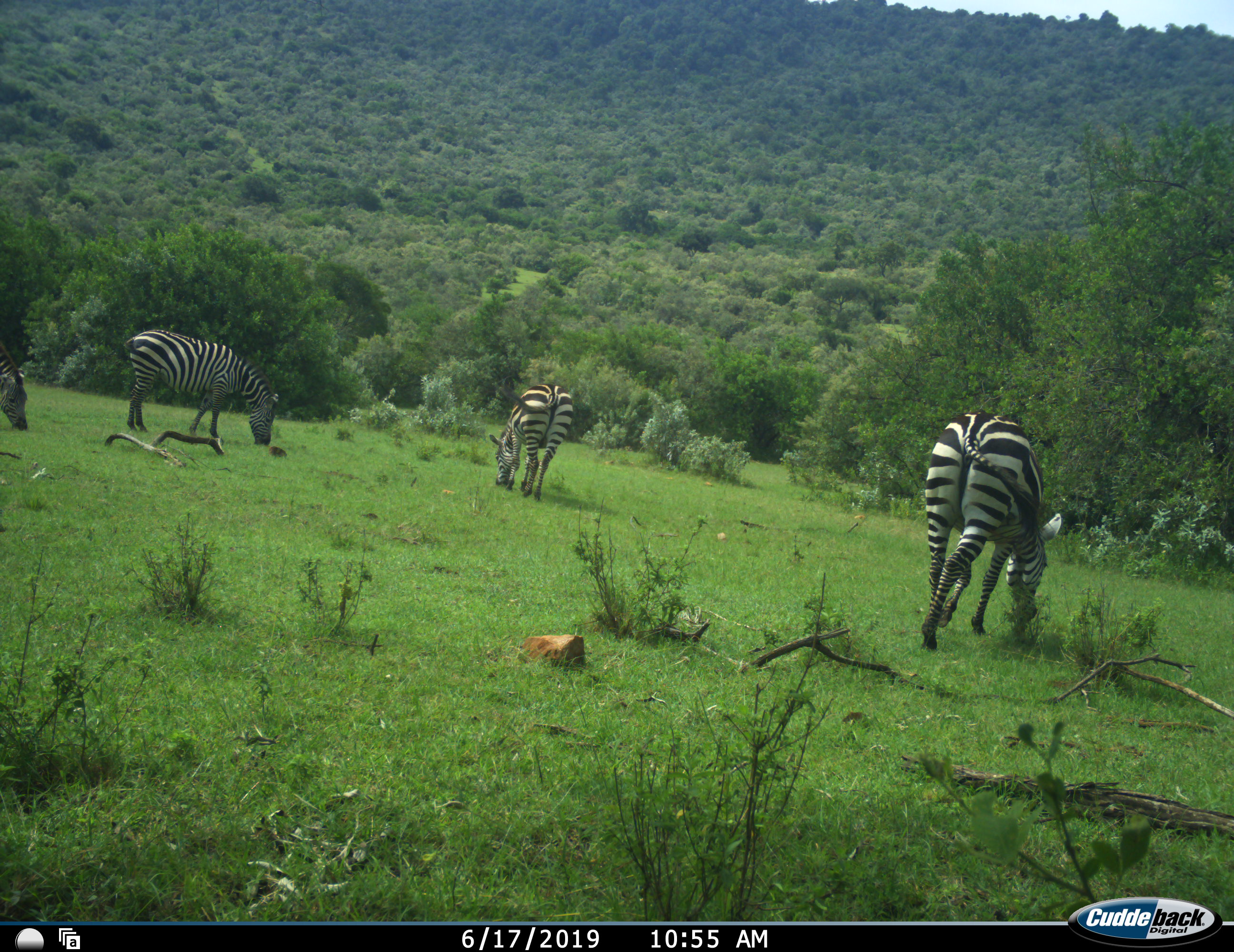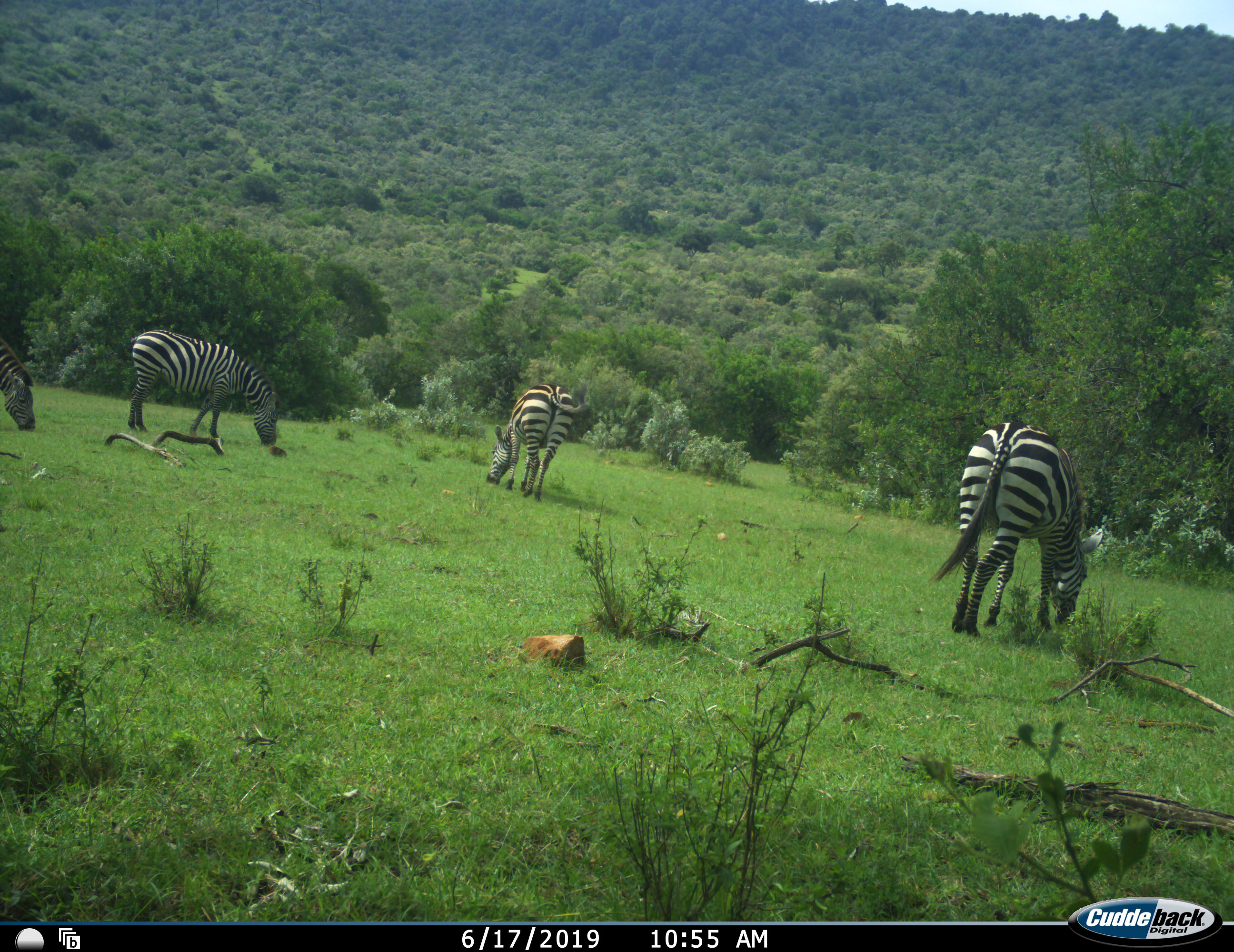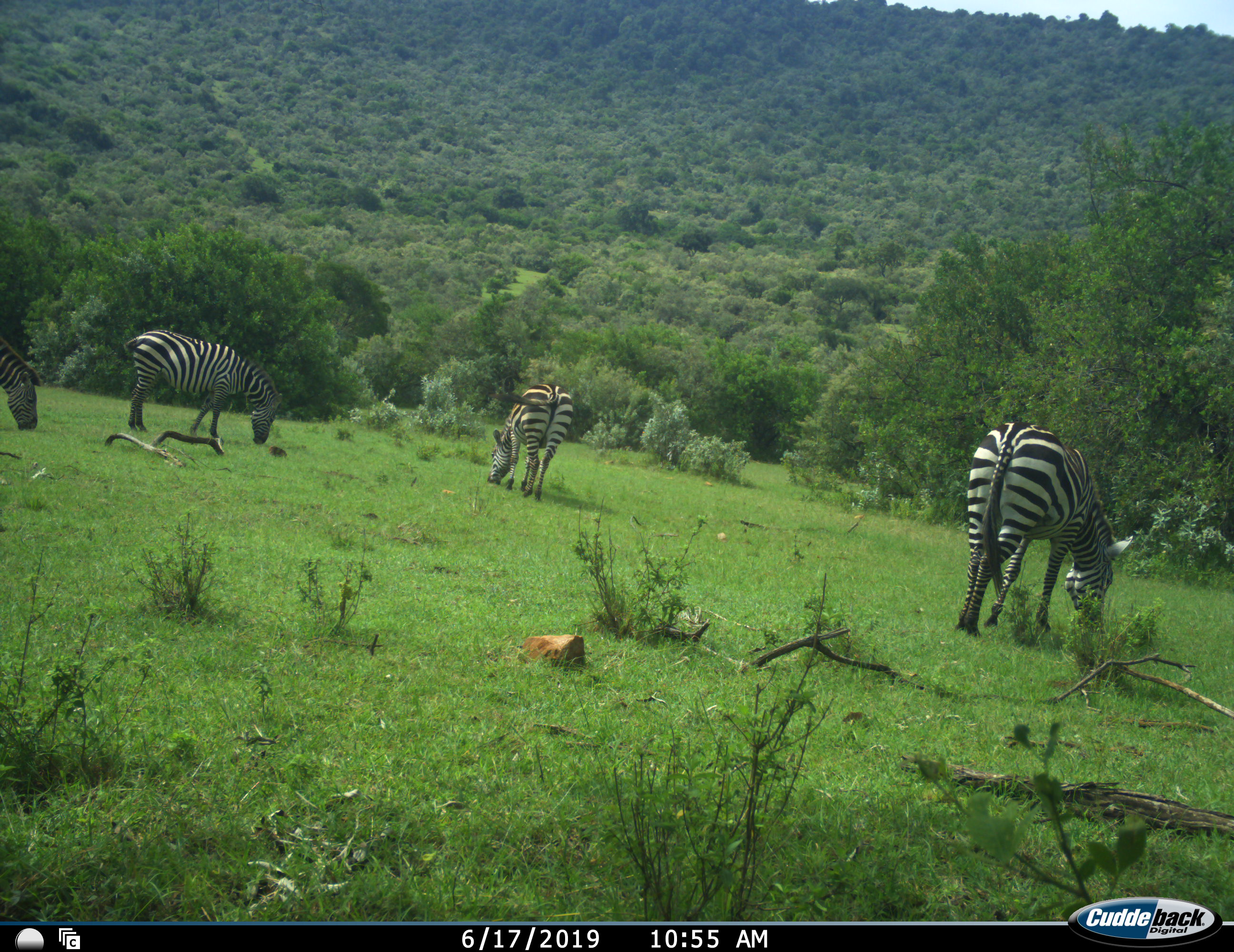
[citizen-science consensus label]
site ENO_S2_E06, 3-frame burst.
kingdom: Animalia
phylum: Chordata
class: Mammalia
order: Perissodactyla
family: Equidae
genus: Equus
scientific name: Equus quagga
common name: plains zebra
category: zebraplains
Zebraplains (plains zebra) (Equus quagga), count 4. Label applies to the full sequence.